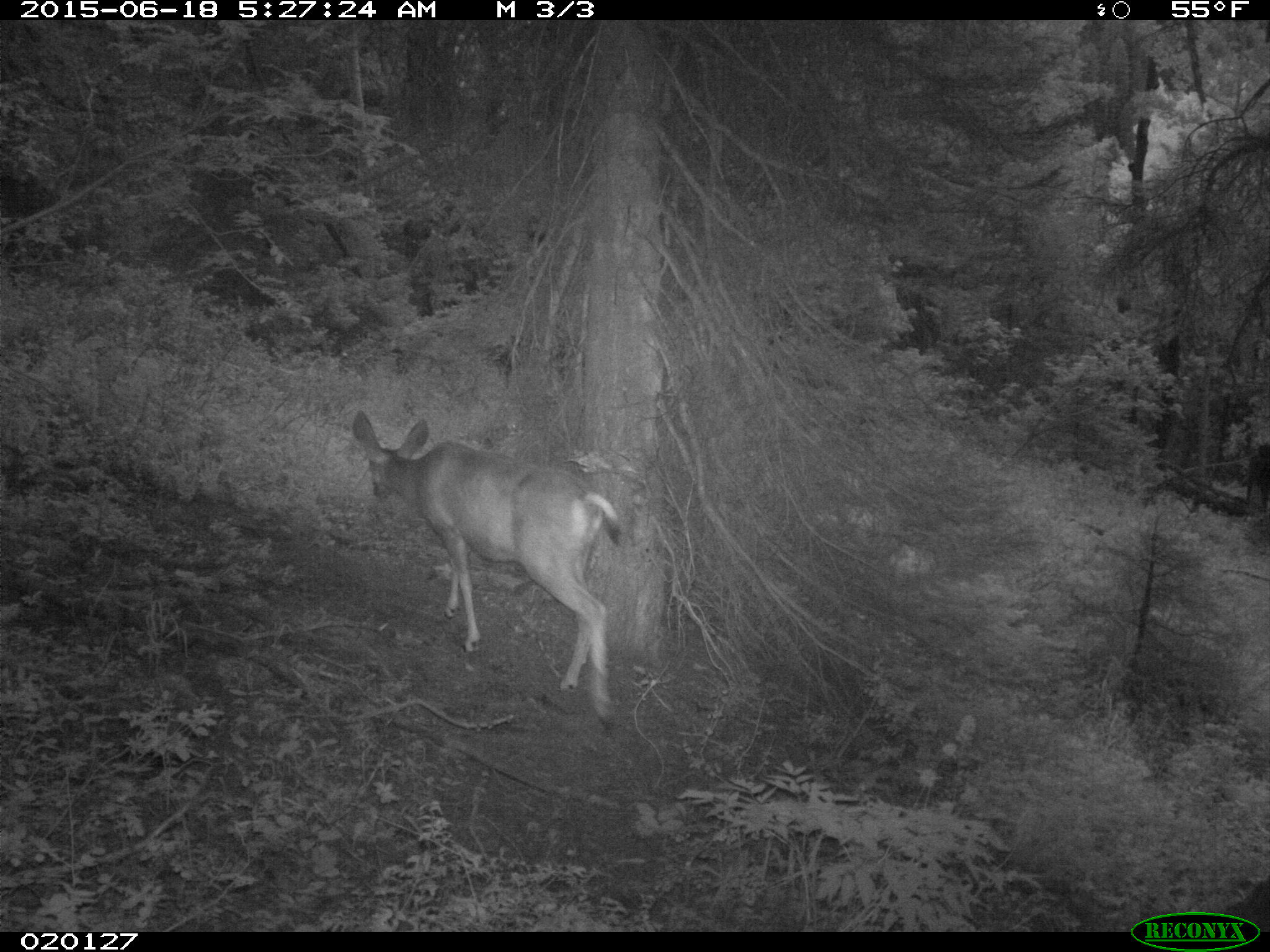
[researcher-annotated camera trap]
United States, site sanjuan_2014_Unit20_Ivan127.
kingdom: Animalia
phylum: Chordata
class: Mammalia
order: Artiodactyla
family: Cervidae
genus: Odocoileus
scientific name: Odocoileus hemionus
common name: mule deer